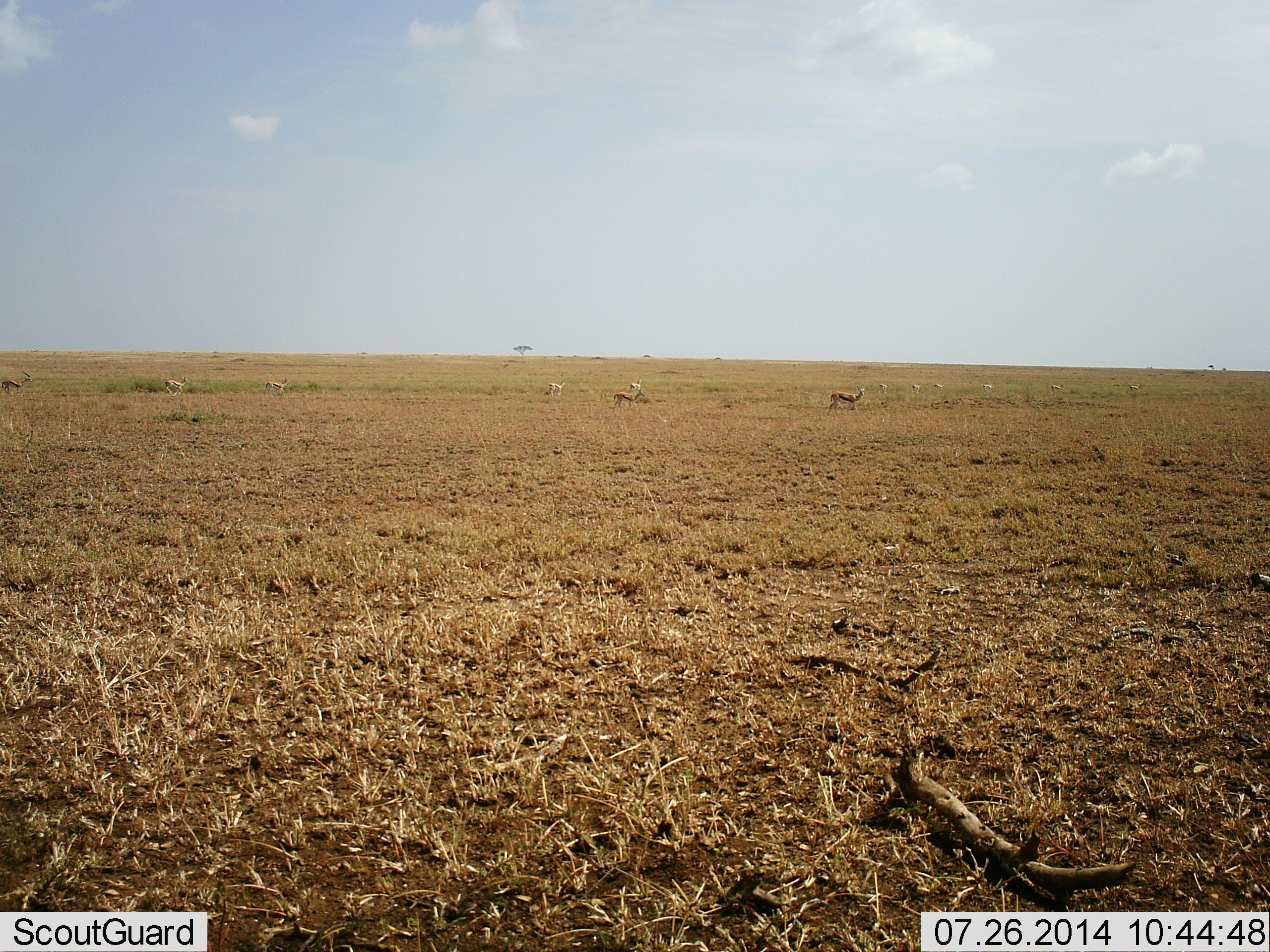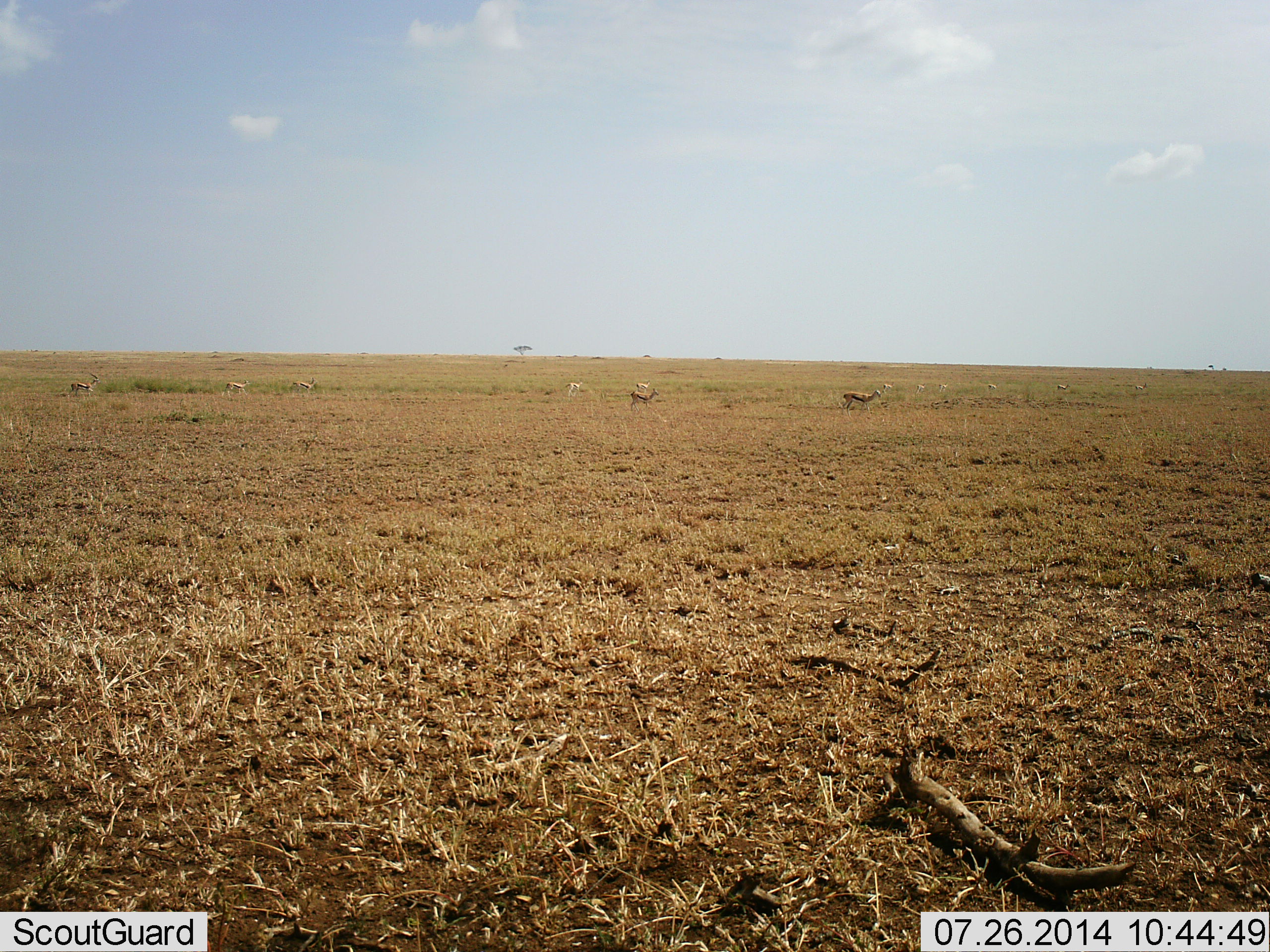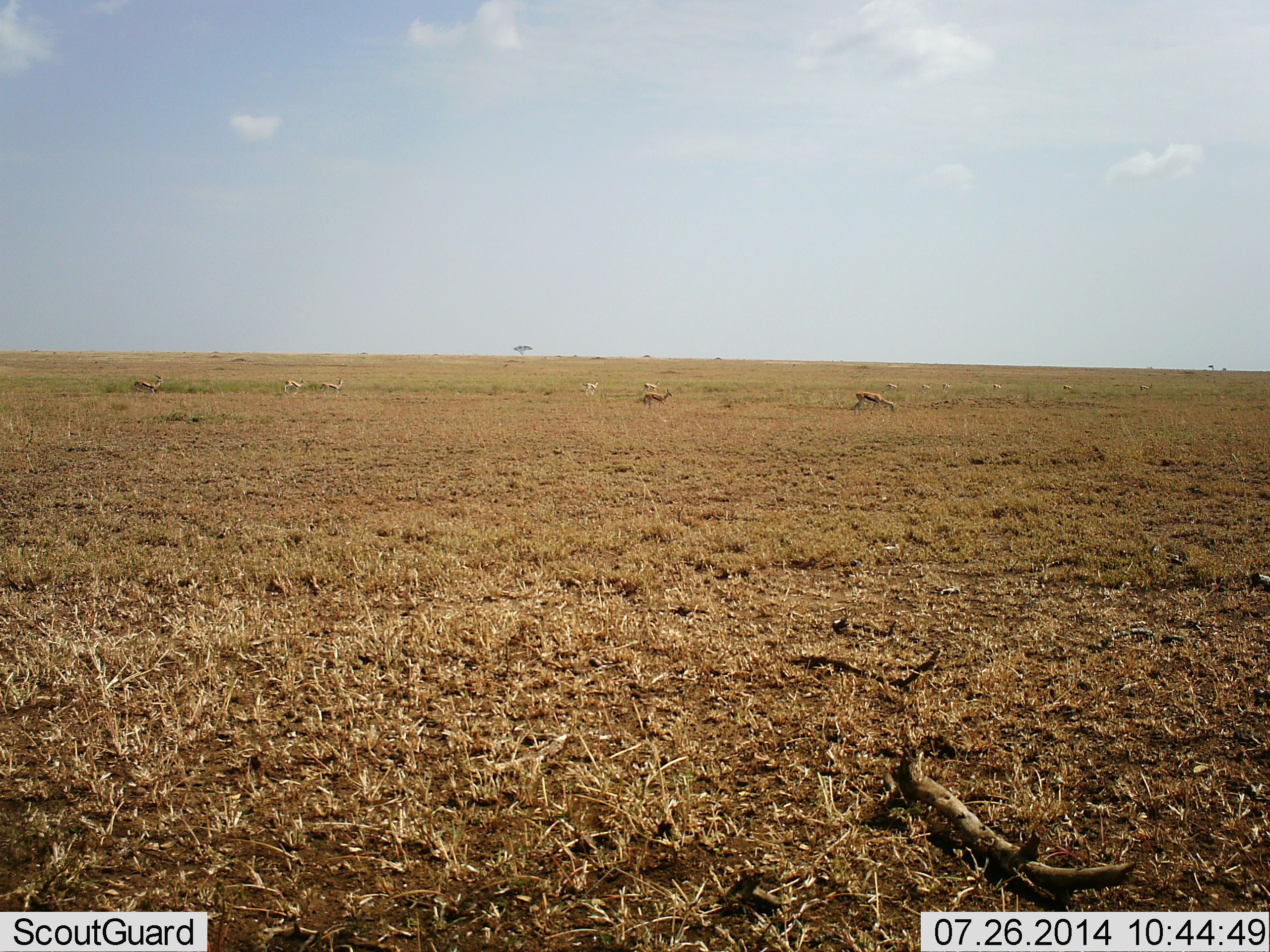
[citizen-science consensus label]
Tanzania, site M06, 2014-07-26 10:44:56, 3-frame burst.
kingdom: Animalia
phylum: Chordata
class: Mammalia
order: Artiodactyla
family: Bovidae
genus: Eudorcas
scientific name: Eudorcas thomsonii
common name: thomson's gazelle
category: gazellethomsons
Gazellethomsons (thomson's gazelle) (Eudorcas thomsonii), count 11-50. Behavior (volunteer vote fractions): standing 10%, resting 0%, moving 90%, interacting 0%. Young present (vote fraction): 0%. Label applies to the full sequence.